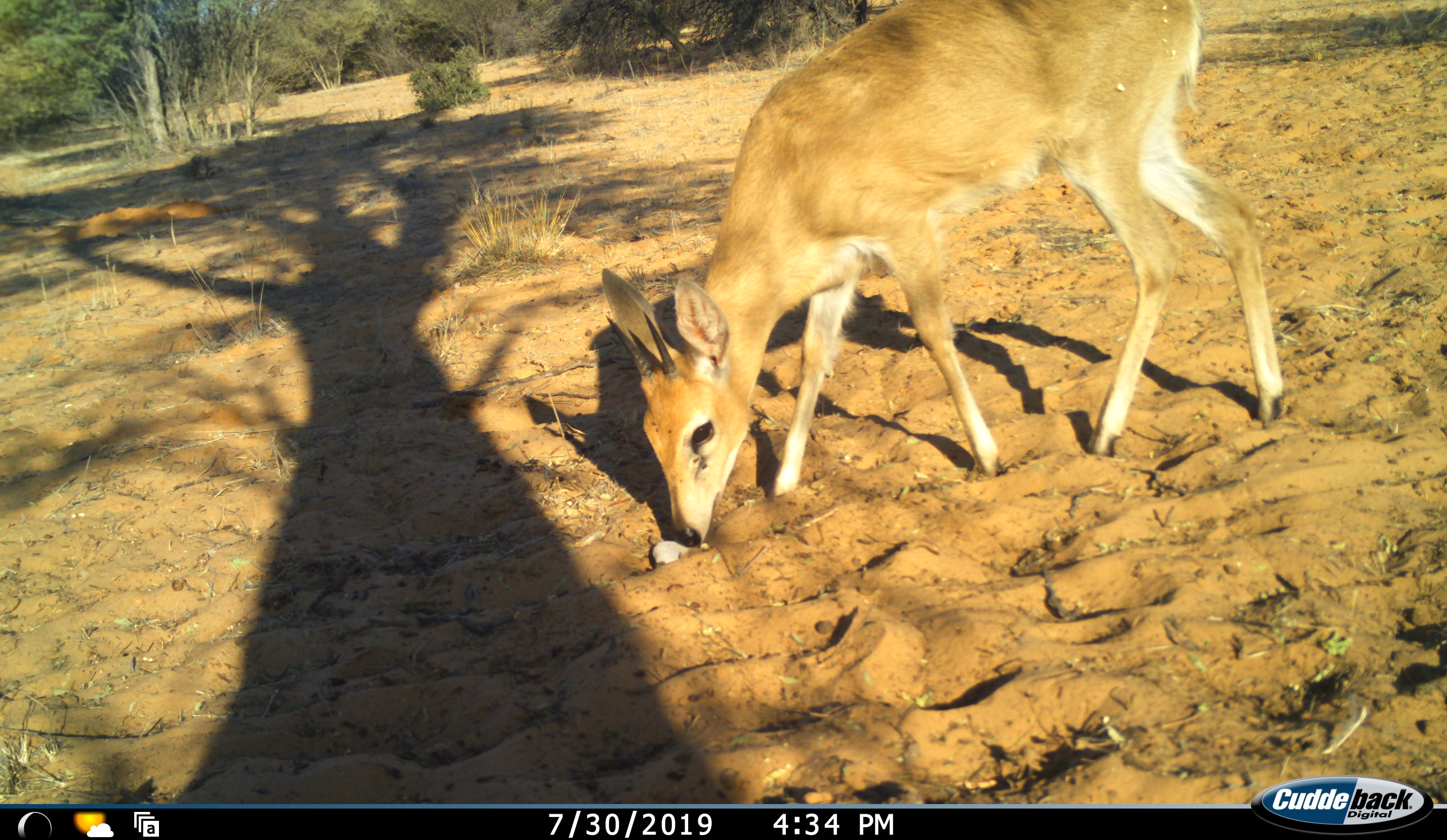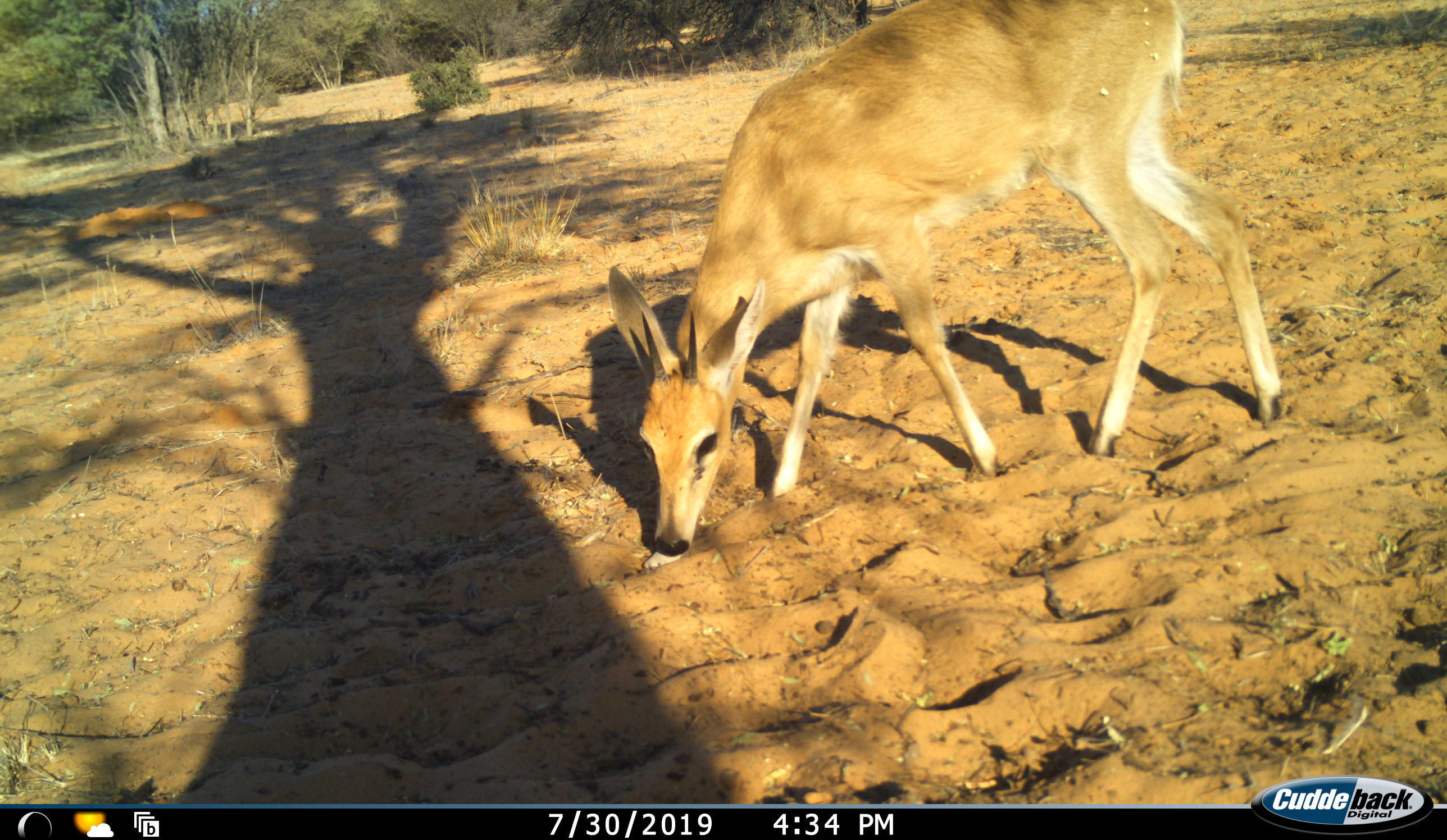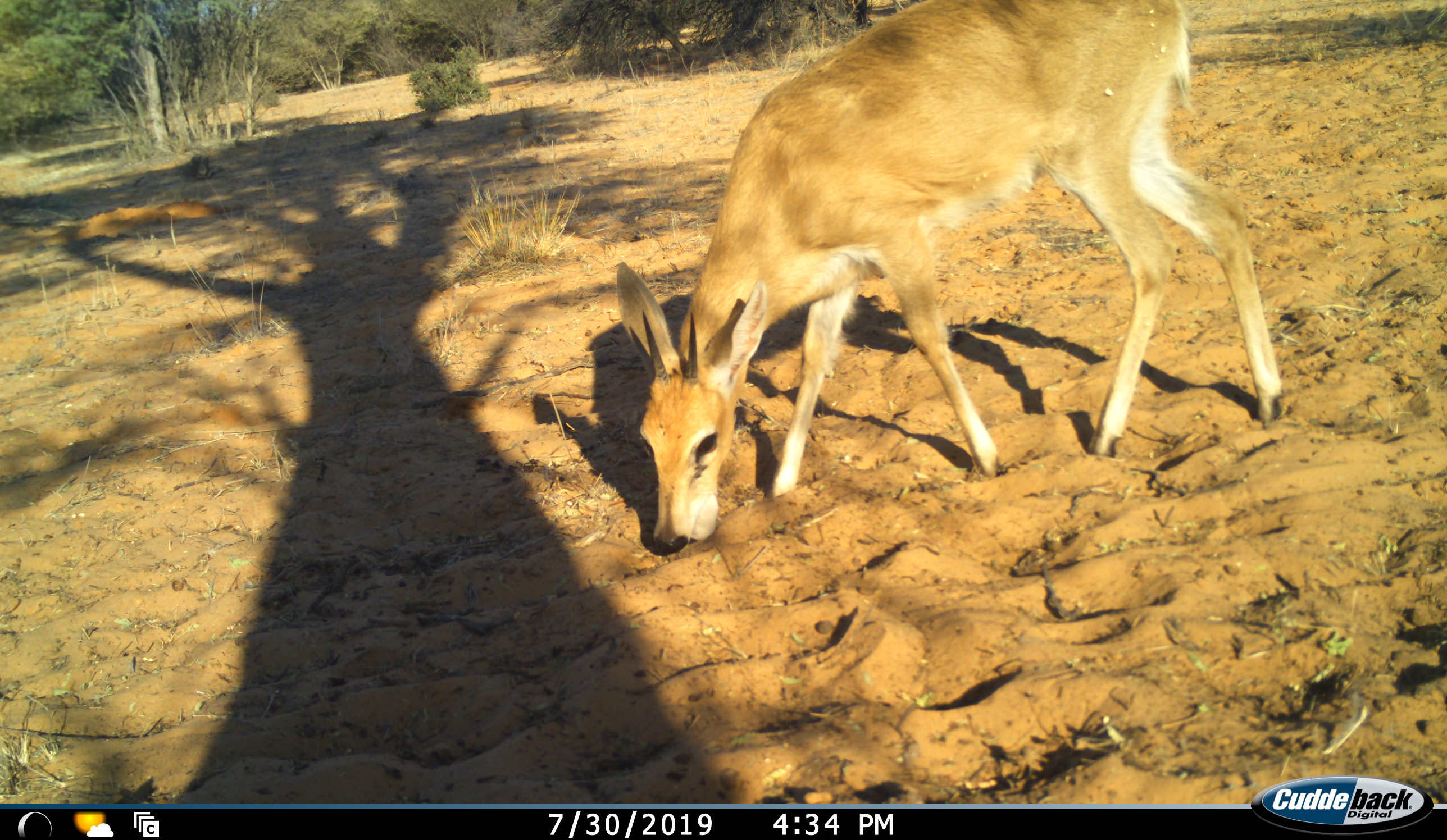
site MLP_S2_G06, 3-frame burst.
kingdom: Animalia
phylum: Chordata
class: Mammalia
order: Artiodactyla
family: Bovidae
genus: Sylvicapra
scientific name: Sylvicapra grimmia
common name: common duiker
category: duikercommongrey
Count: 1.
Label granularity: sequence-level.